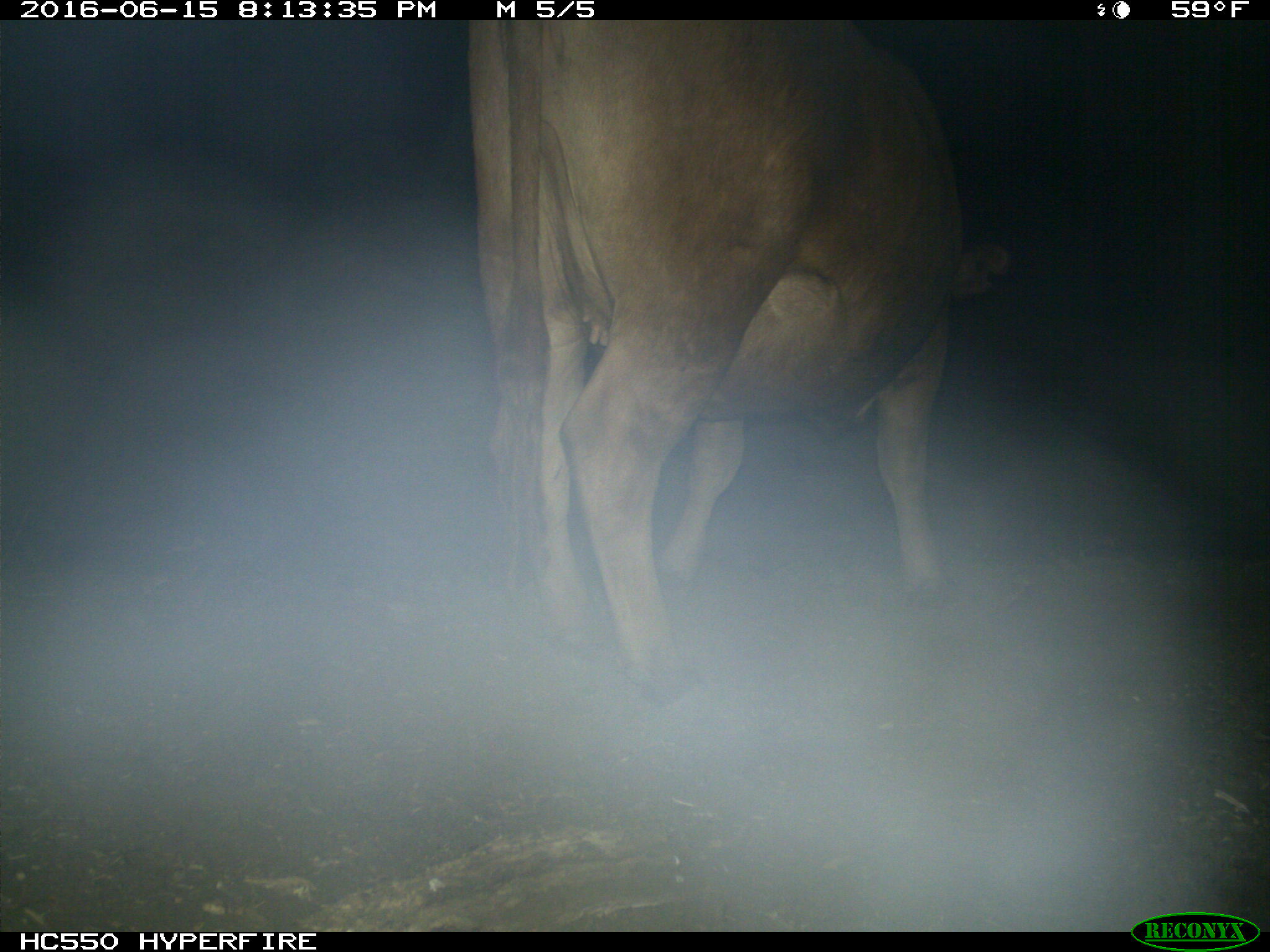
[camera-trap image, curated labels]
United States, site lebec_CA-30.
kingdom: Animalia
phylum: Chordata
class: Mammalia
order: Artiodactyla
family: Bovidae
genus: Bos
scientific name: Bos taurus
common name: domestic cow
Bos taurus (domestic cow).